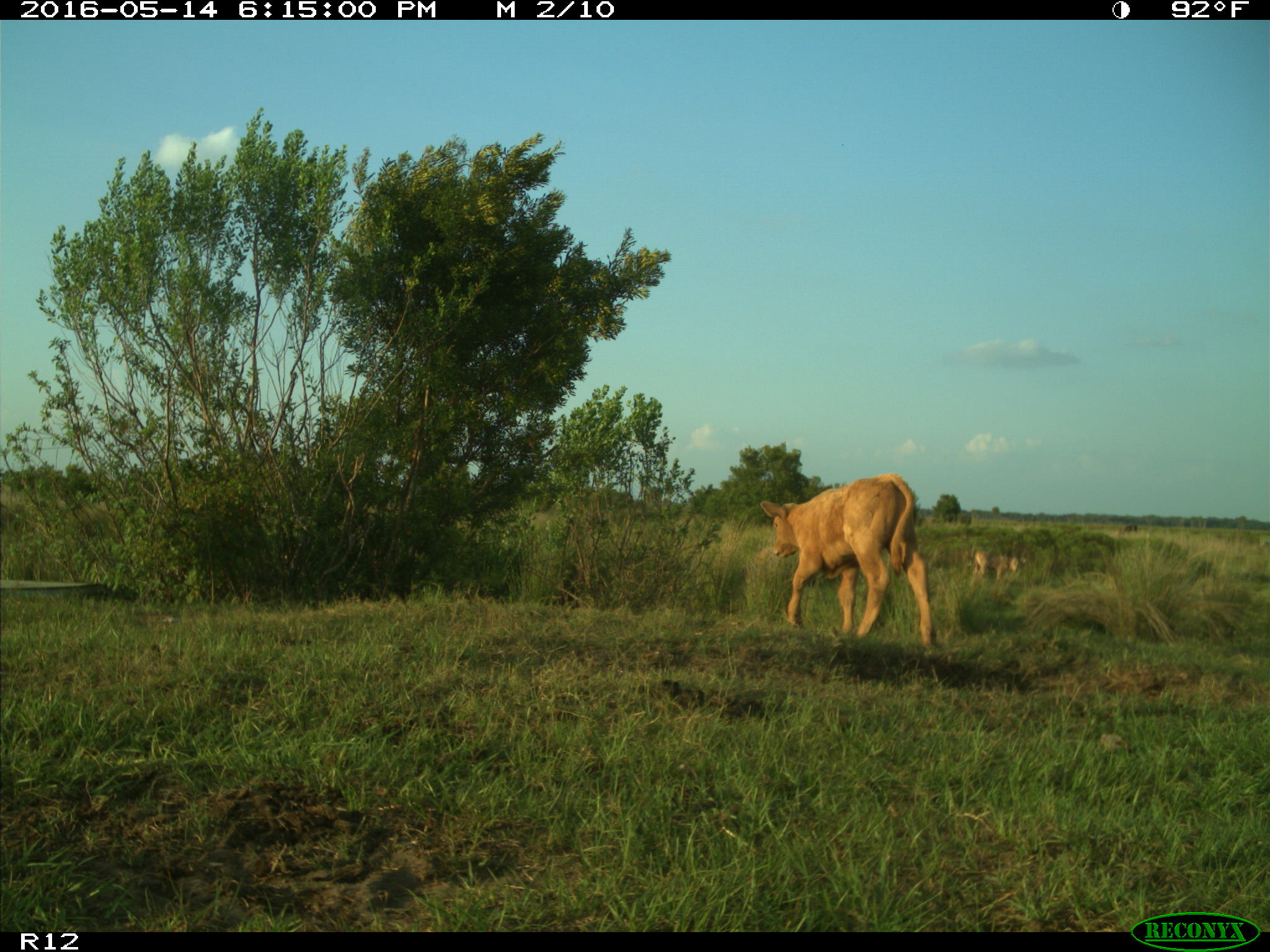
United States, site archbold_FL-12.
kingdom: Animalia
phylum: Chordata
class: Mammalia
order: Artiodactyla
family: Bovidae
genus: Bos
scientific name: Bos taurus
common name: domestic cow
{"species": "Bos taurus (domestic cow)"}